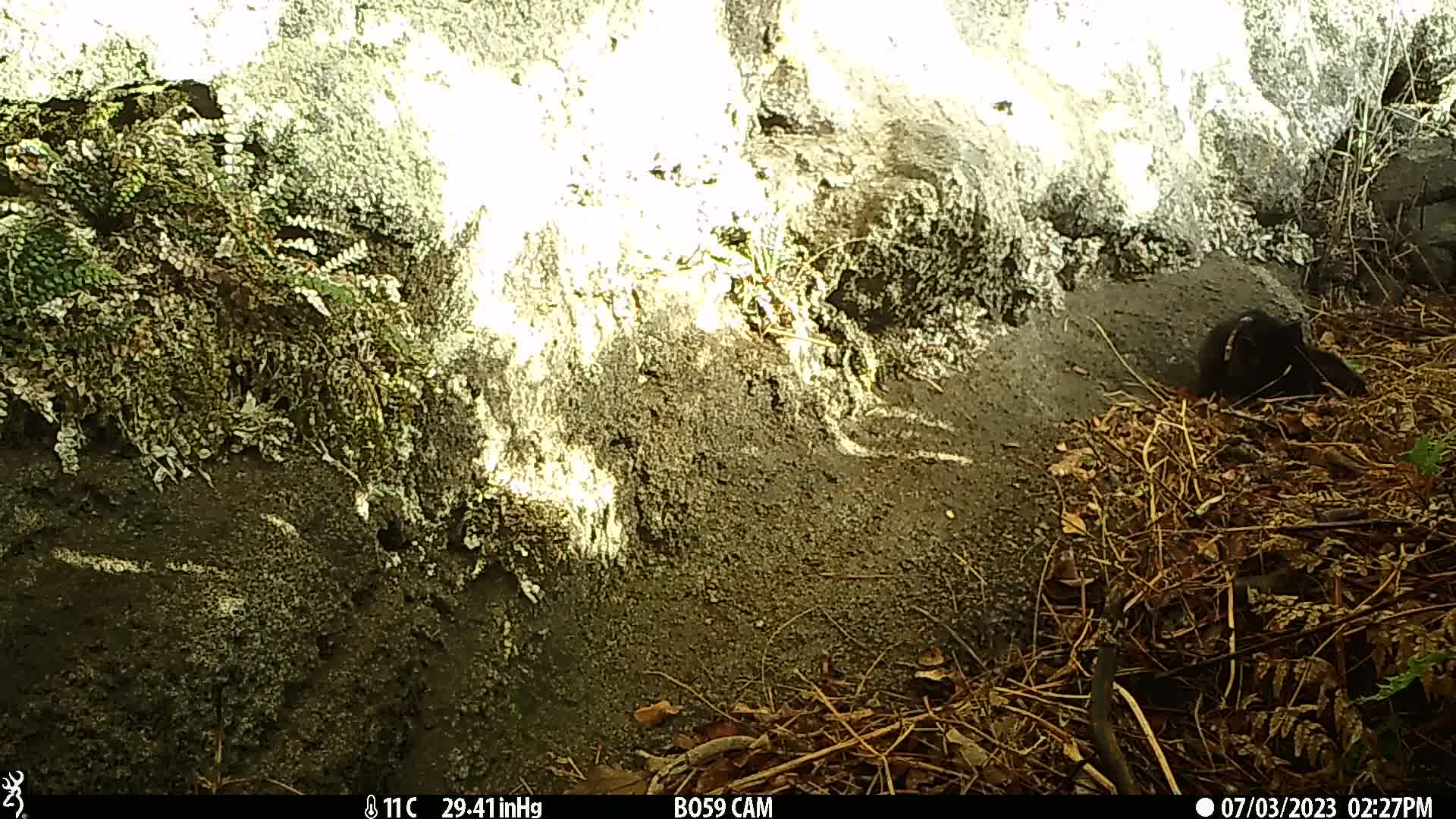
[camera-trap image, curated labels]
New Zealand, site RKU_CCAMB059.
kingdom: Animalia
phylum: Chordata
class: Mammalia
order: Carnivora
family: Felidae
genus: Felis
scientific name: Felis catus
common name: domestic cat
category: cat